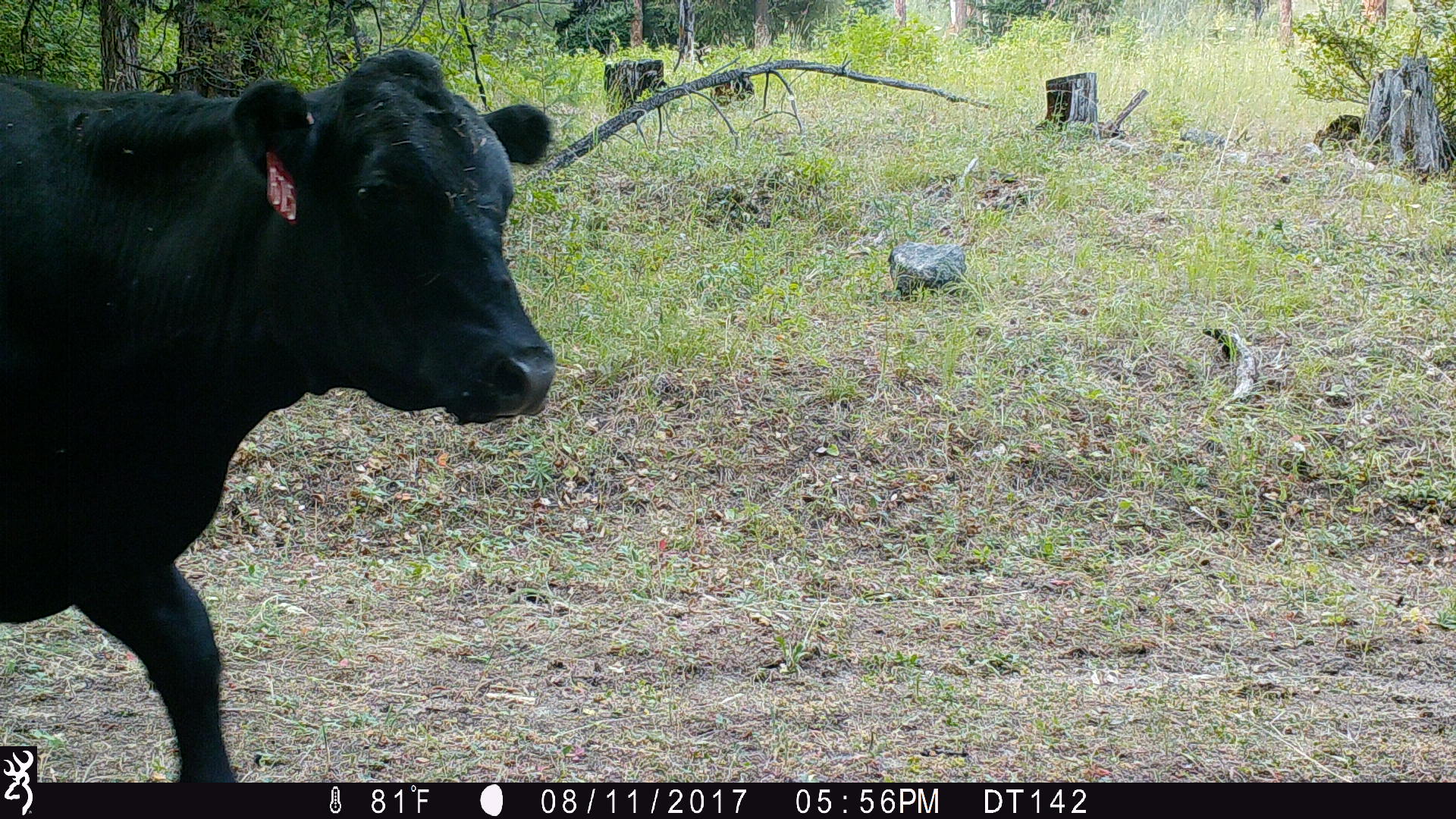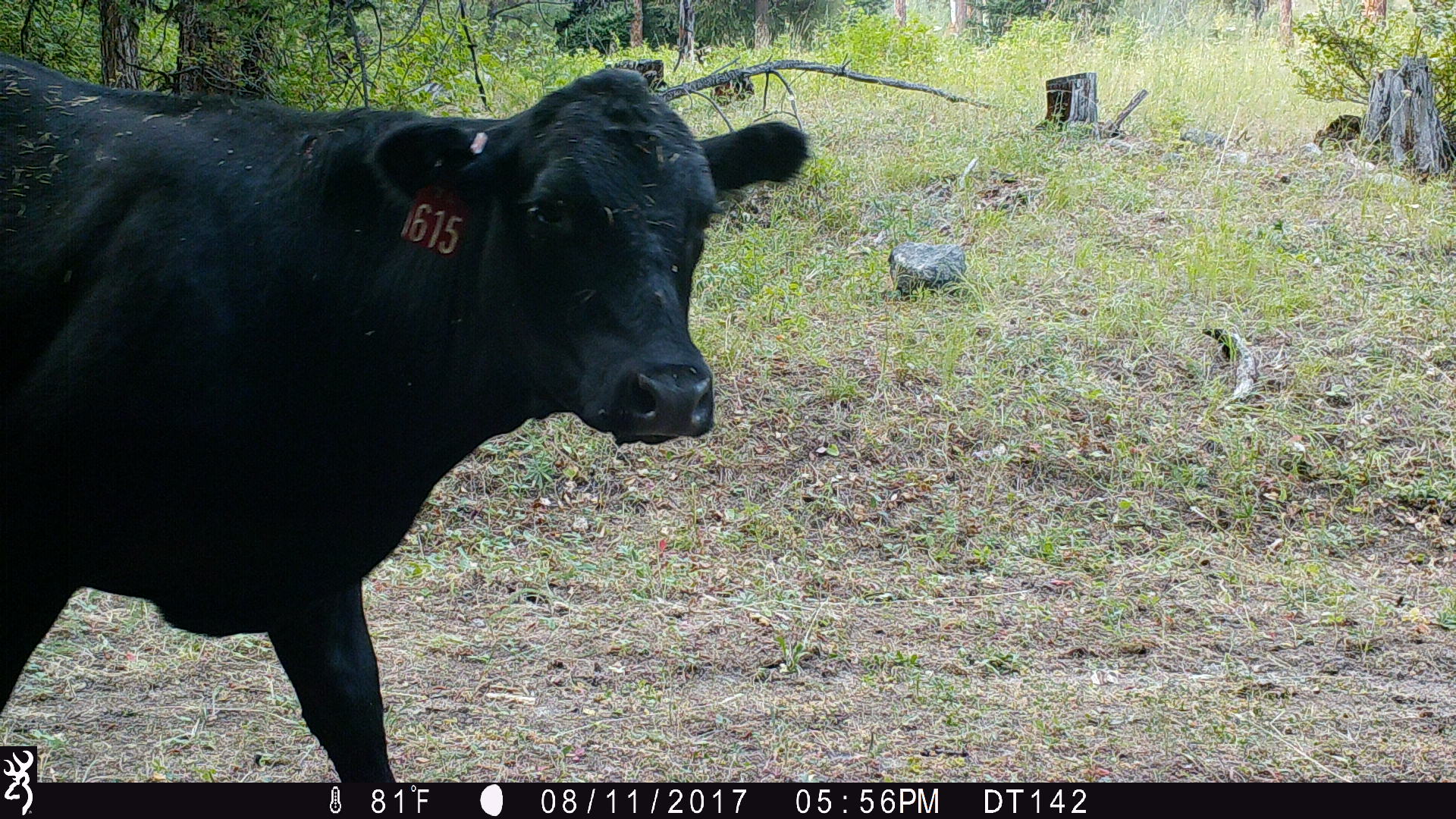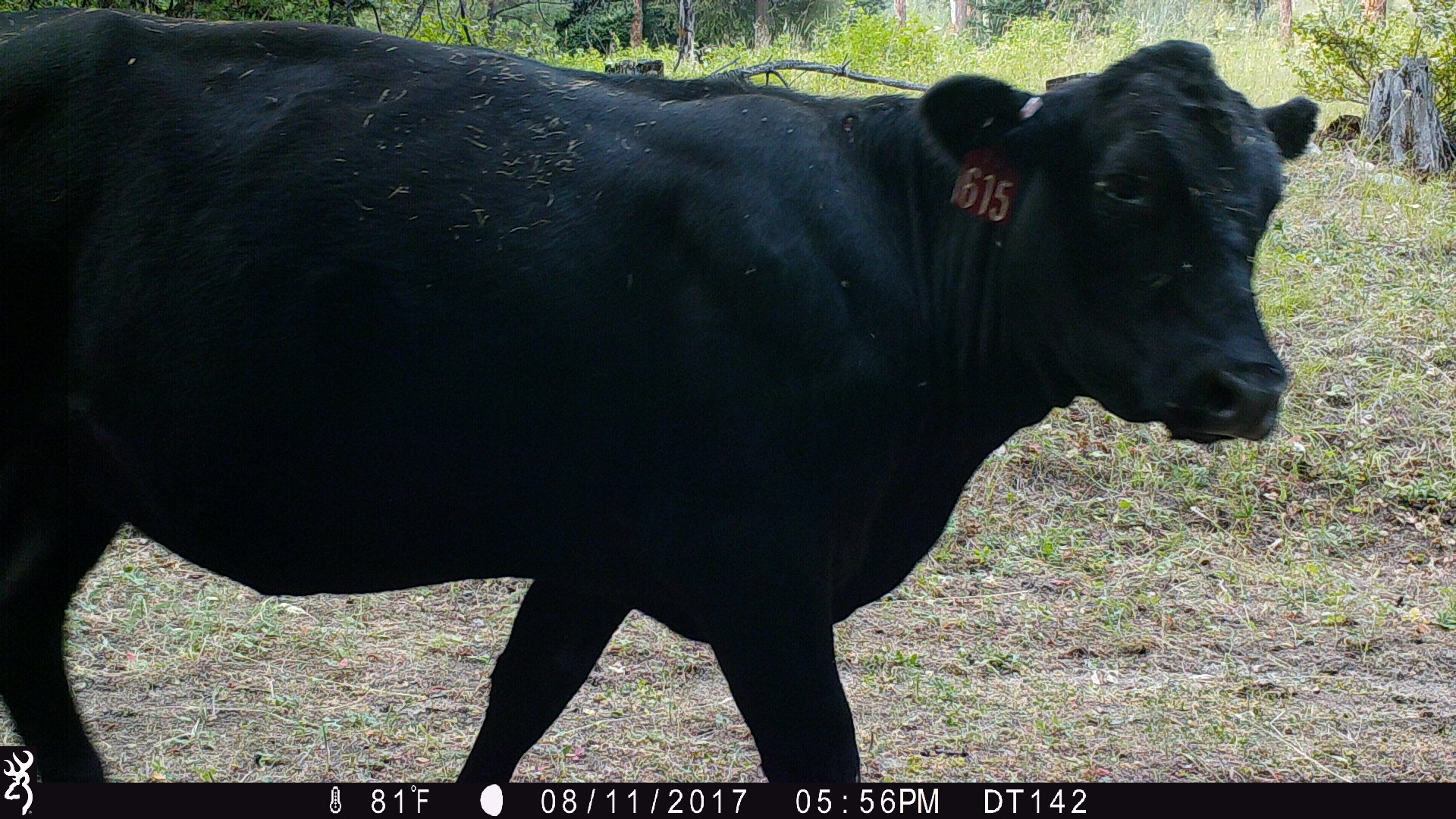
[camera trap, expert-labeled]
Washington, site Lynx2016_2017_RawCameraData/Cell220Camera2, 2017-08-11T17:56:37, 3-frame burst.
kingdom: Animalia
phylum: Chordata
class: Mammalia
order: Artiodactyla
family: Bovidae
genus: Bos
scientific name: Bos taurus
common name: domestic cattle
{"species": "domestic cattle (Bos taurus)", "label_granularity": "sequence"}